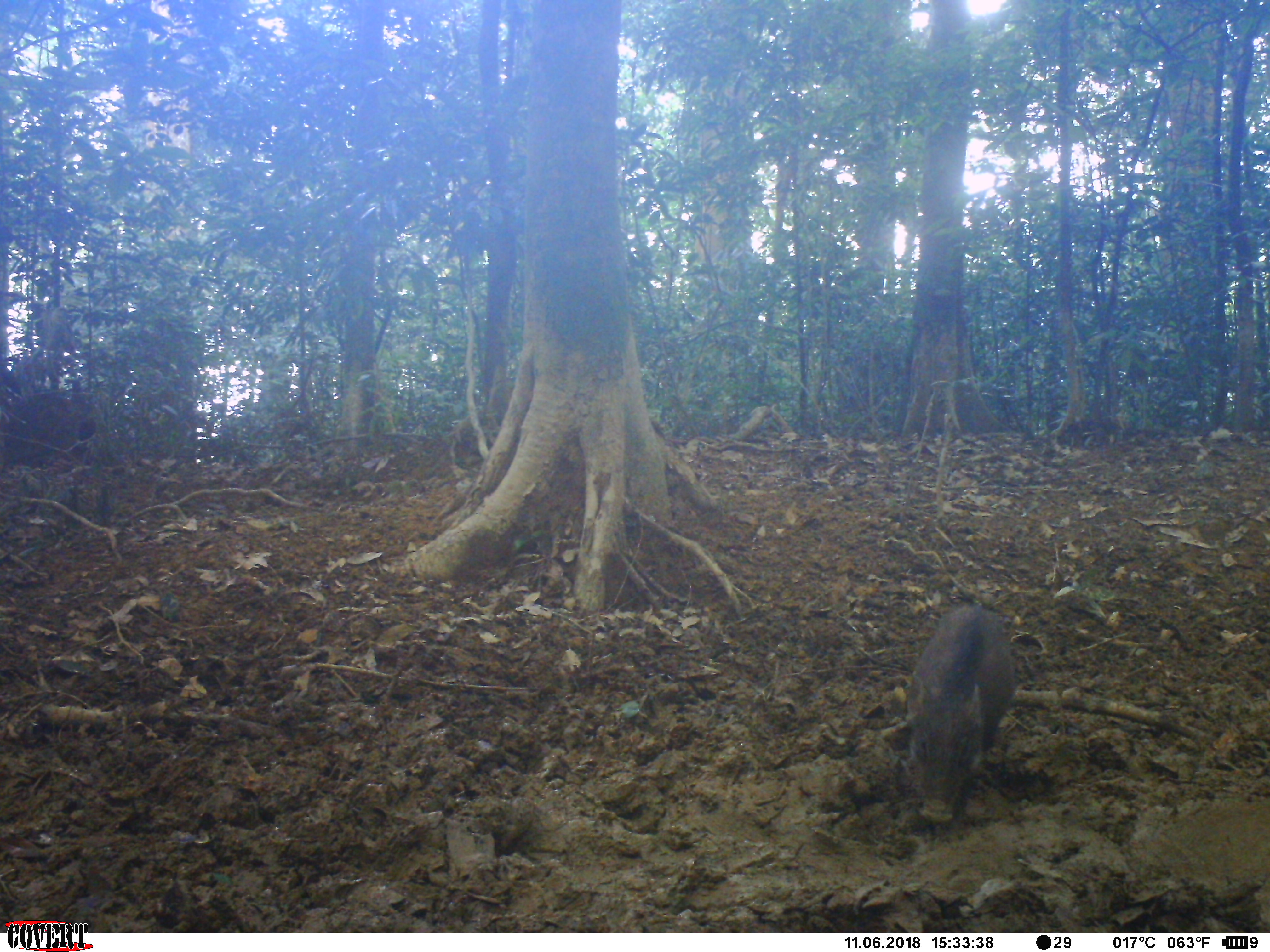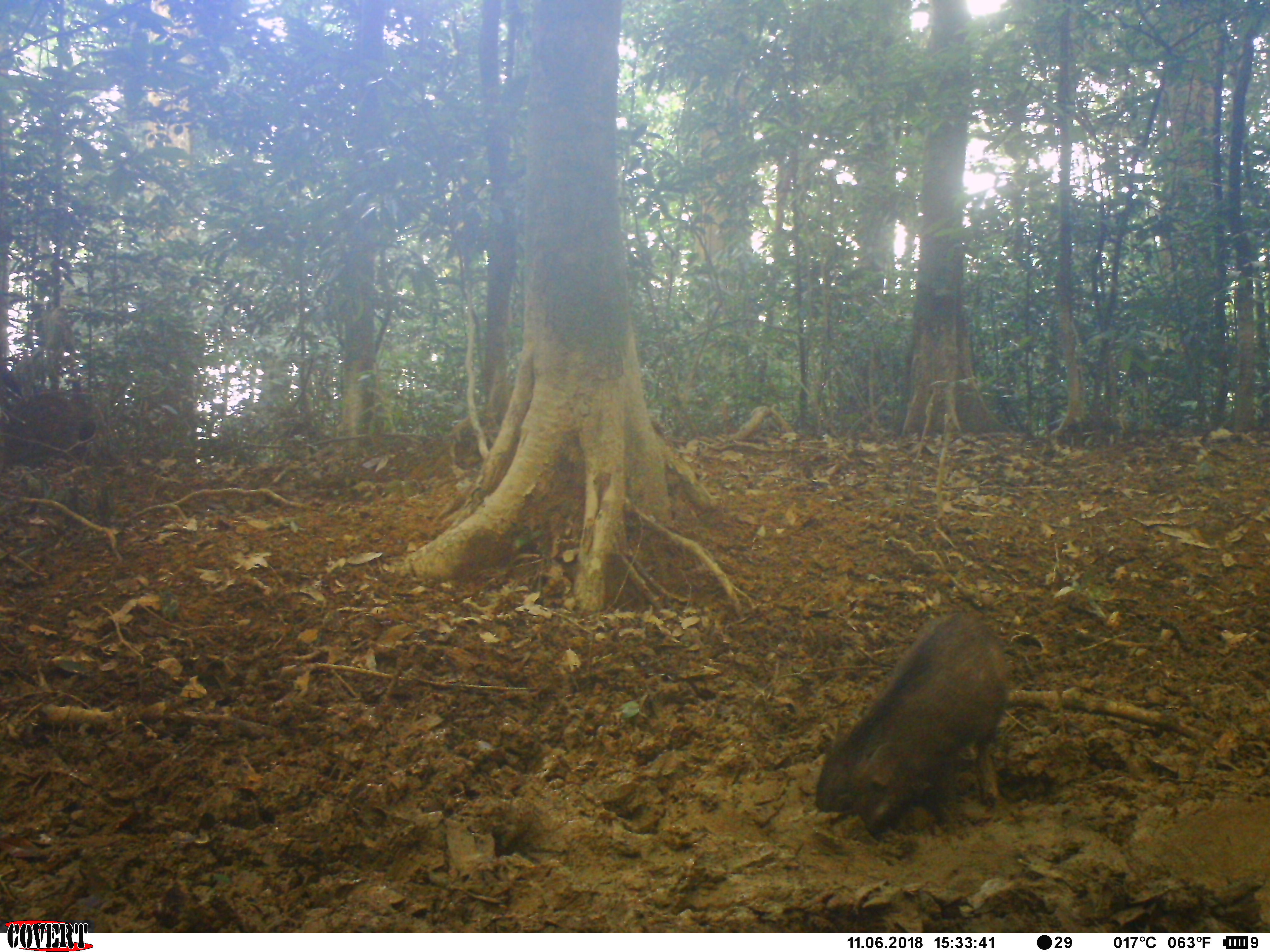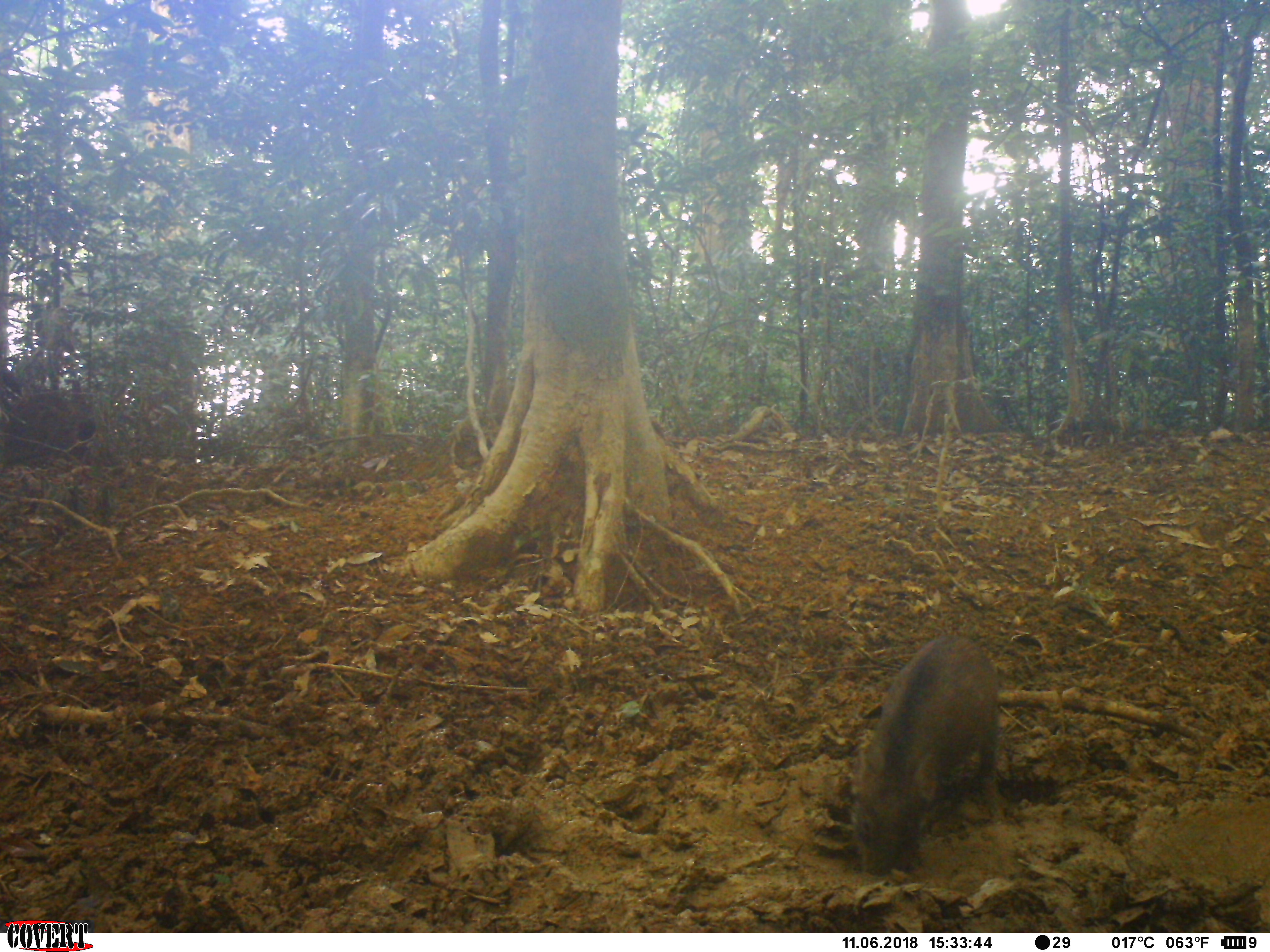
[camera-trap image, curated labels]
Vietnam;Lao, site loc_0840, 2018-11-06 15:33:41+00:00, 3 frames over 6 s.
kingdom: Animalia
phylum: Chordata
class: Mammalia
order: Artiodactyla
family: Suidae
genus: Sus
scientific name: Sus scrofa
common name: eurasian wild pig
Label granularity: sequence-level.